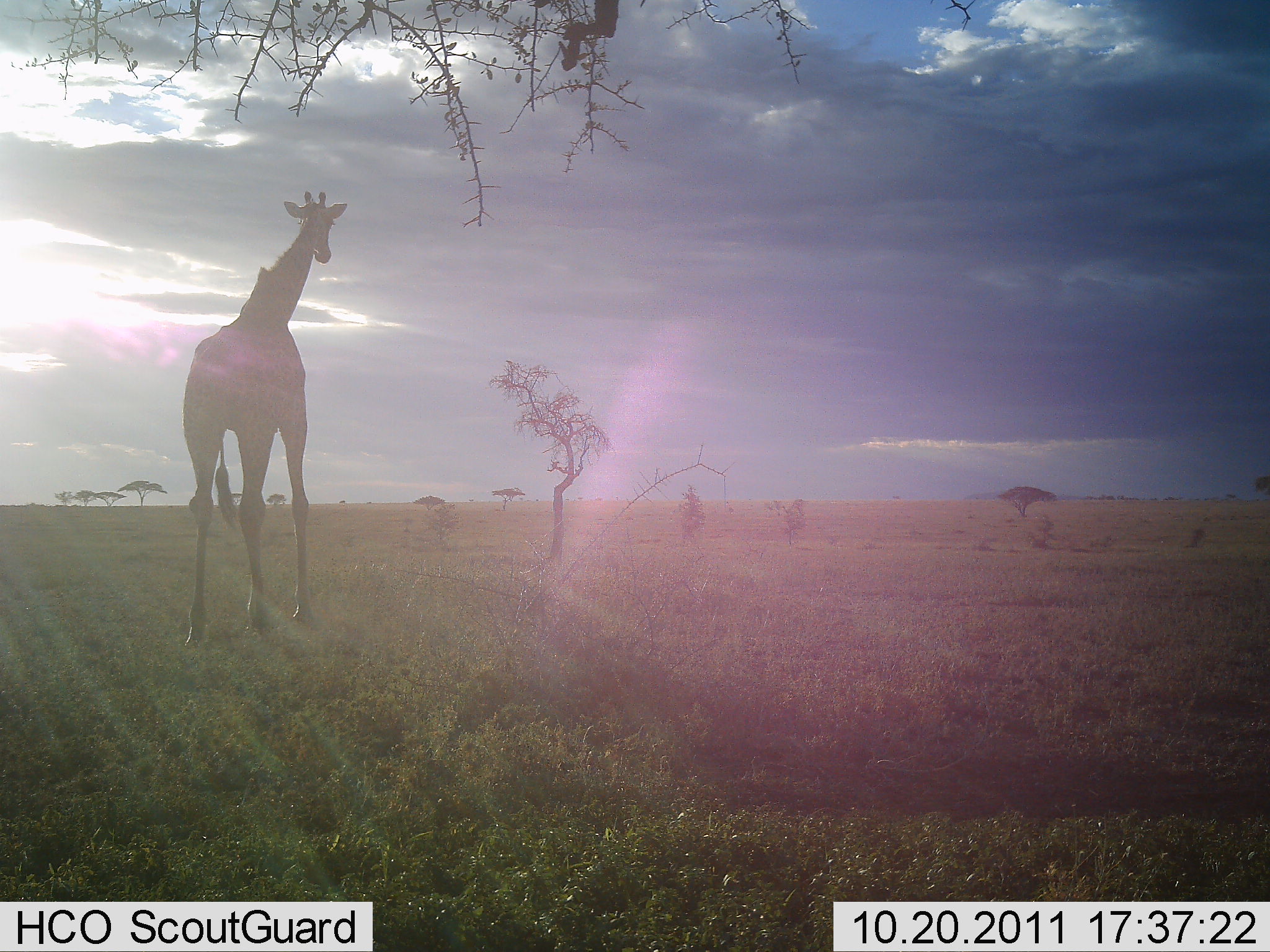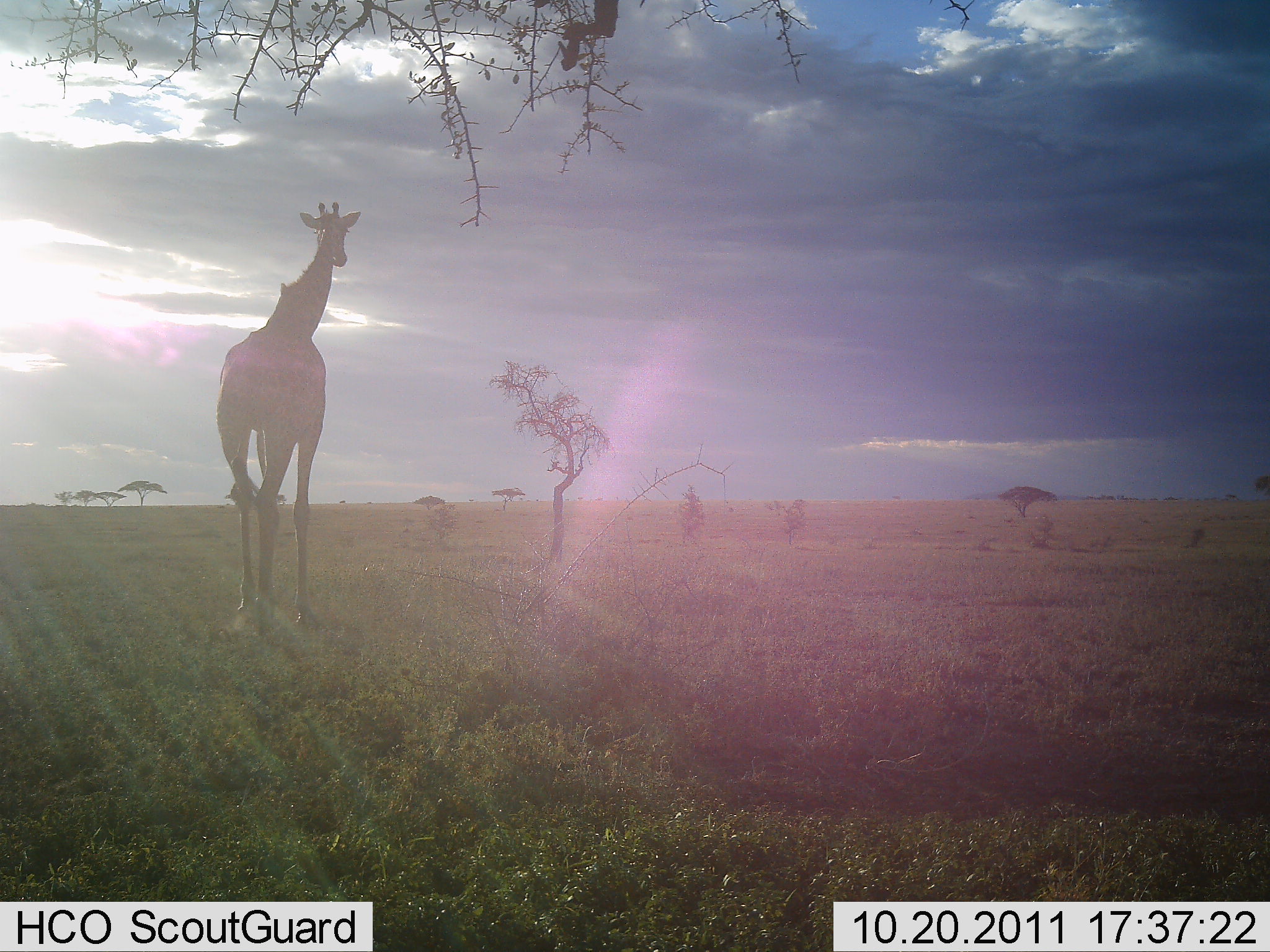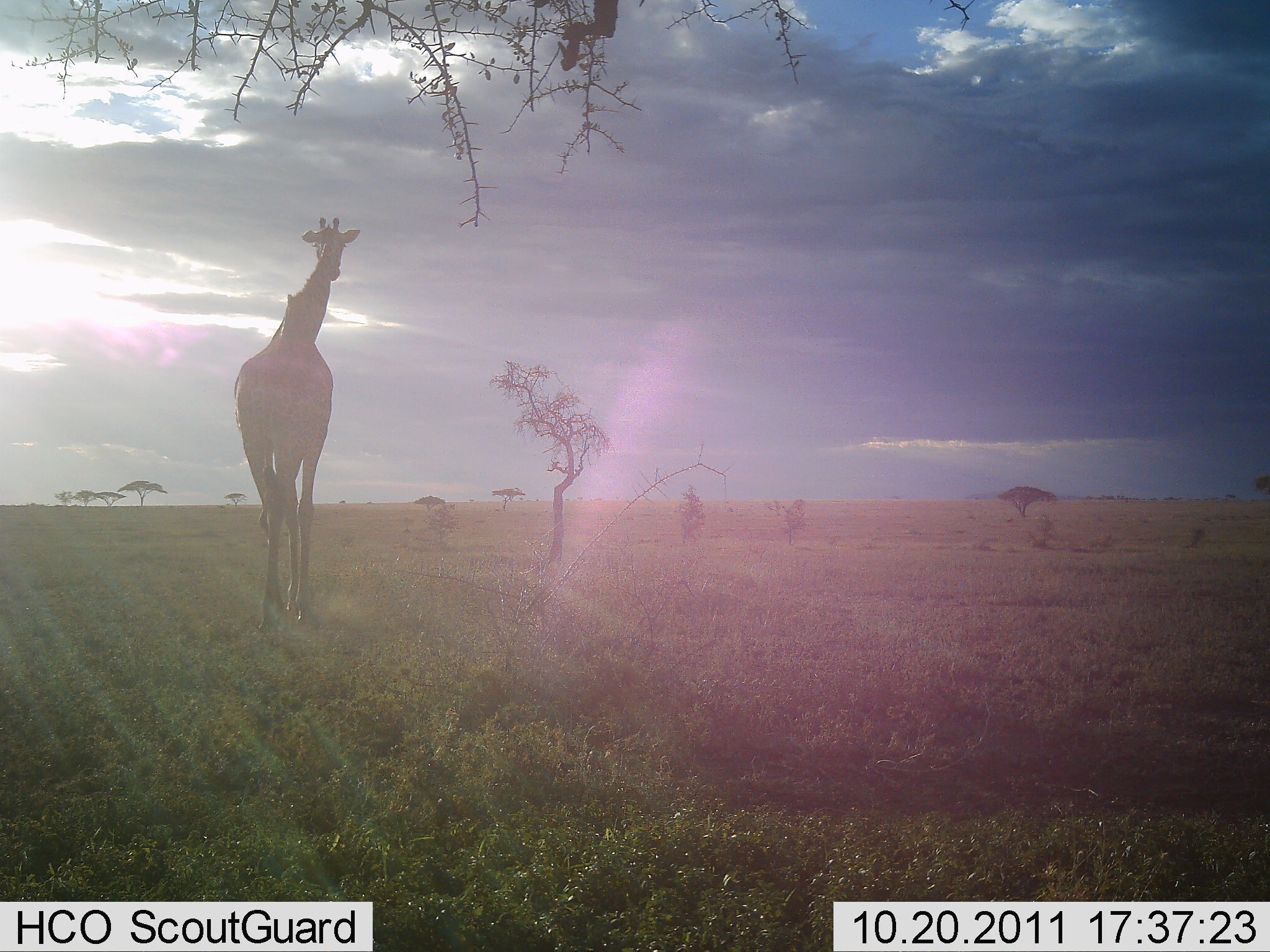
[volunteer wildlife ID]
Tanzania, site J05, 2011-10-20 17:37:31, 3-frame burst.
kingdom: Animalia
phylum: Chordata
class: Mammalia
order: Artiodactyla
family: Giraffidae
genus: Giraffa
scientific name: Giraffa camelopardalis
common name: giraffe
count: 1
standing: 14%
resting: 0%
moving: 86%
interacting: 0%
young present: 0%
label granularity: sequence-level